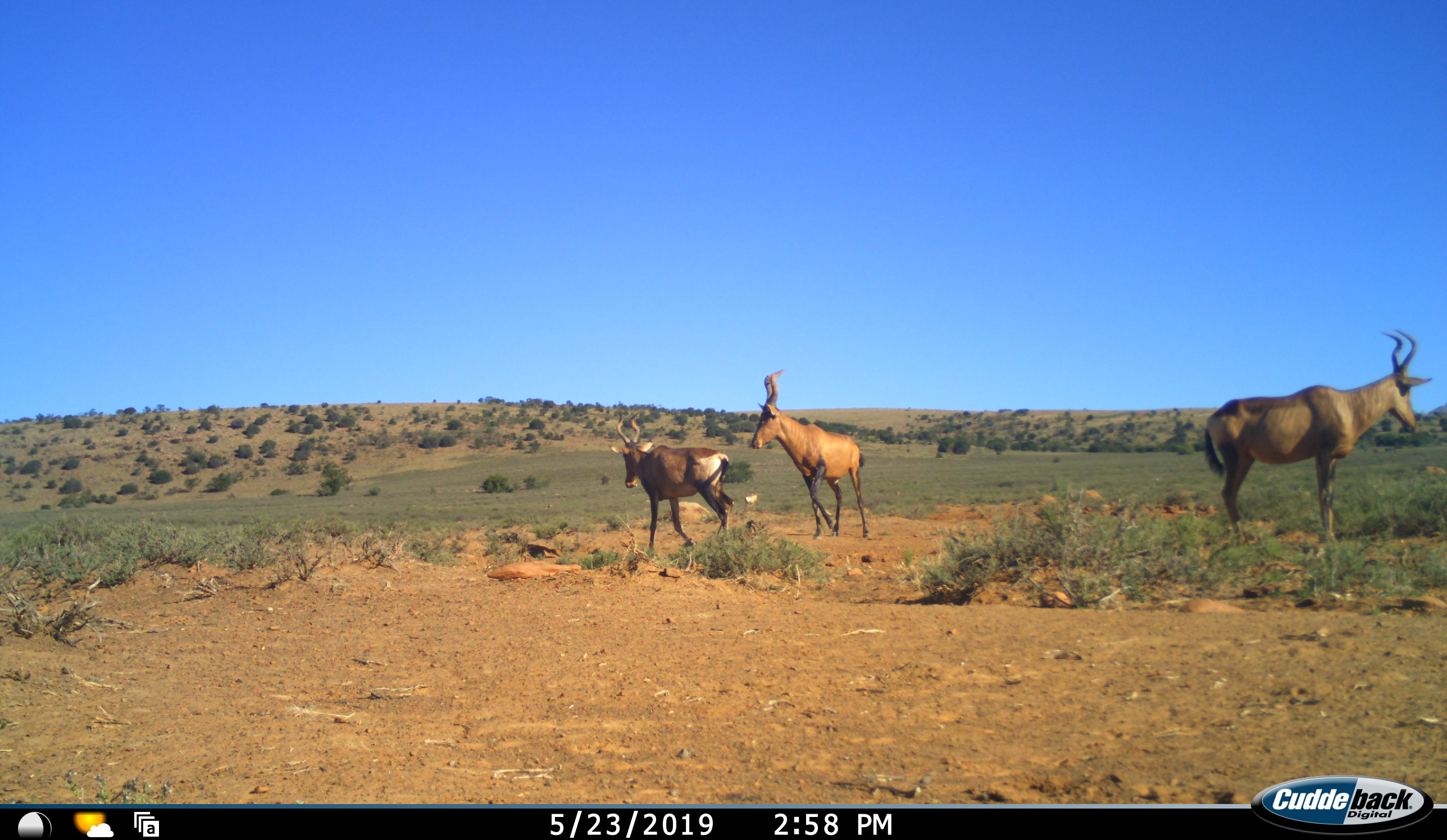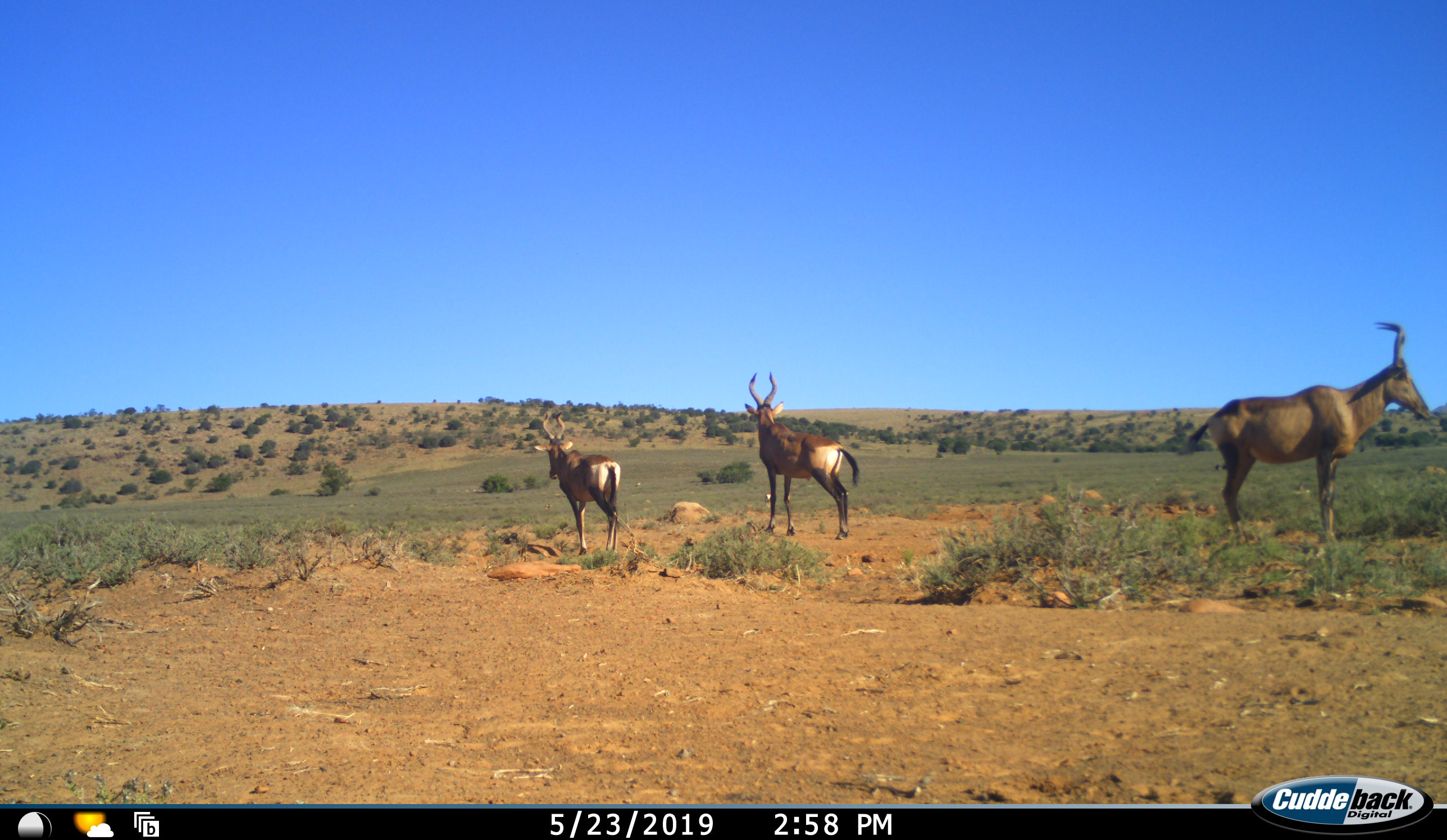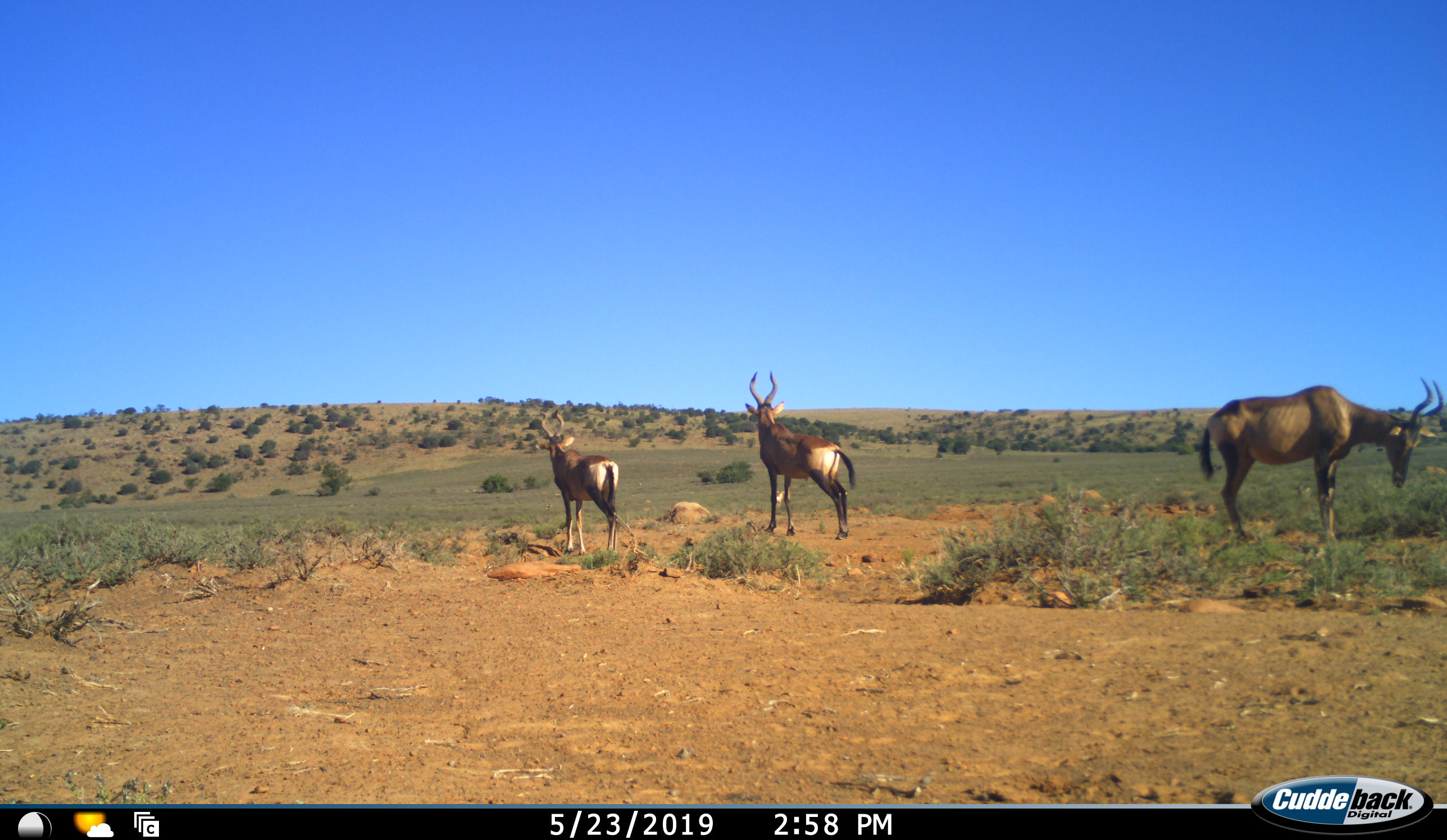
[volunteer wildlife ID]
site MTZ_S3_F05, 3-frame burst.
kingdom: Animalia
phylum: Chordata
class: Mammalia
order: Artiodactyla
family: Bovidae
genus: Alcelaphus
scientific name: Alcelaphus buselaphus caama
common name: red hartebeest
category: hartebeestred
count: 3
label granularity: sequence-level